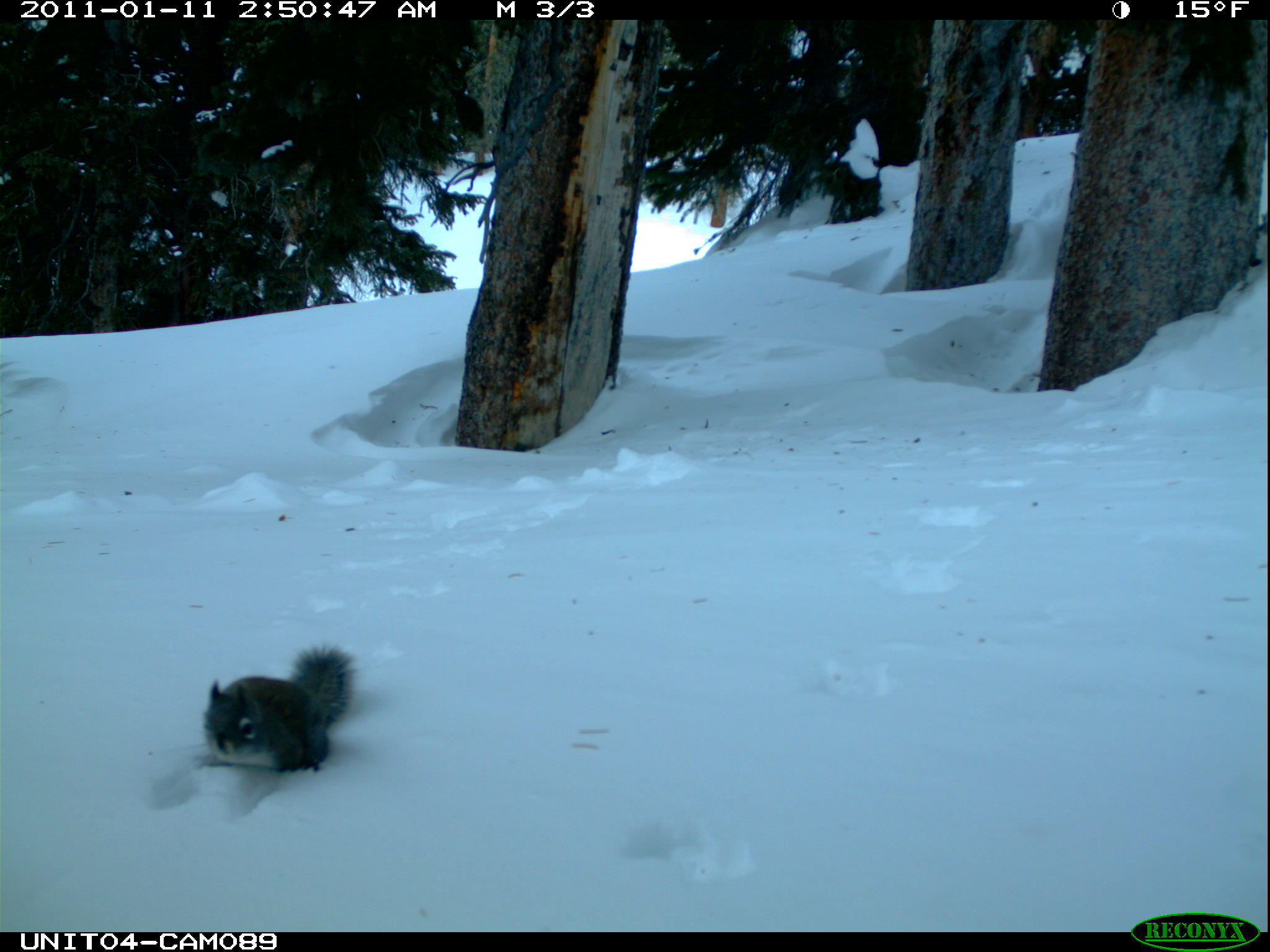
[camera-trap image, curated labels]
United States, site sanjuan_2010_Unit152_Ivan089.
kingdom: Animalia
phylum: Chordata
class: Mammalia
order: Rodentia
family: Sciuridae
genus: Tamiasciurus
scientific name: Tamiasciurus hudsonicus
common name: american red squirrel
Tamiasciurus hudsonicus (american red squirrel).